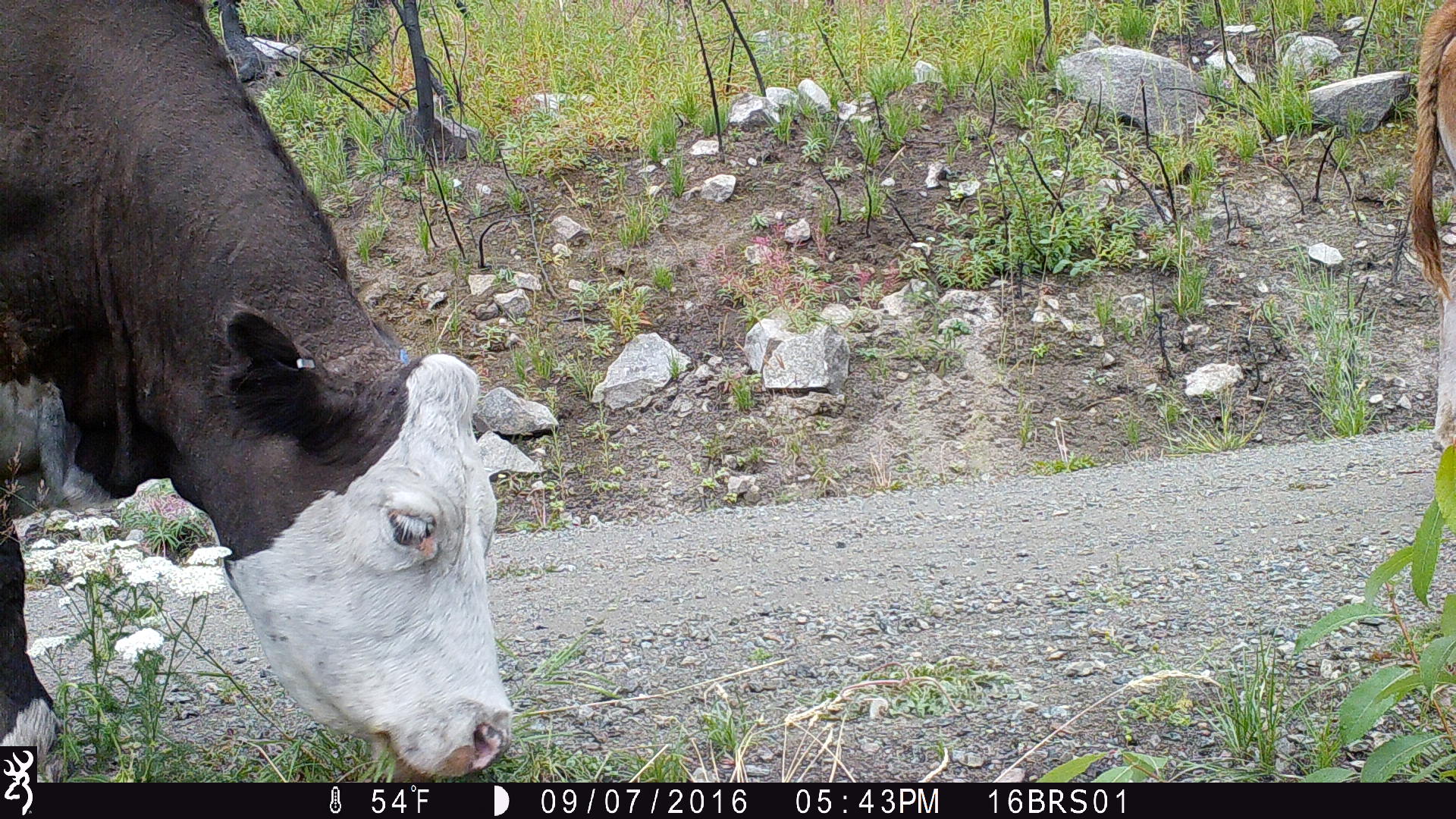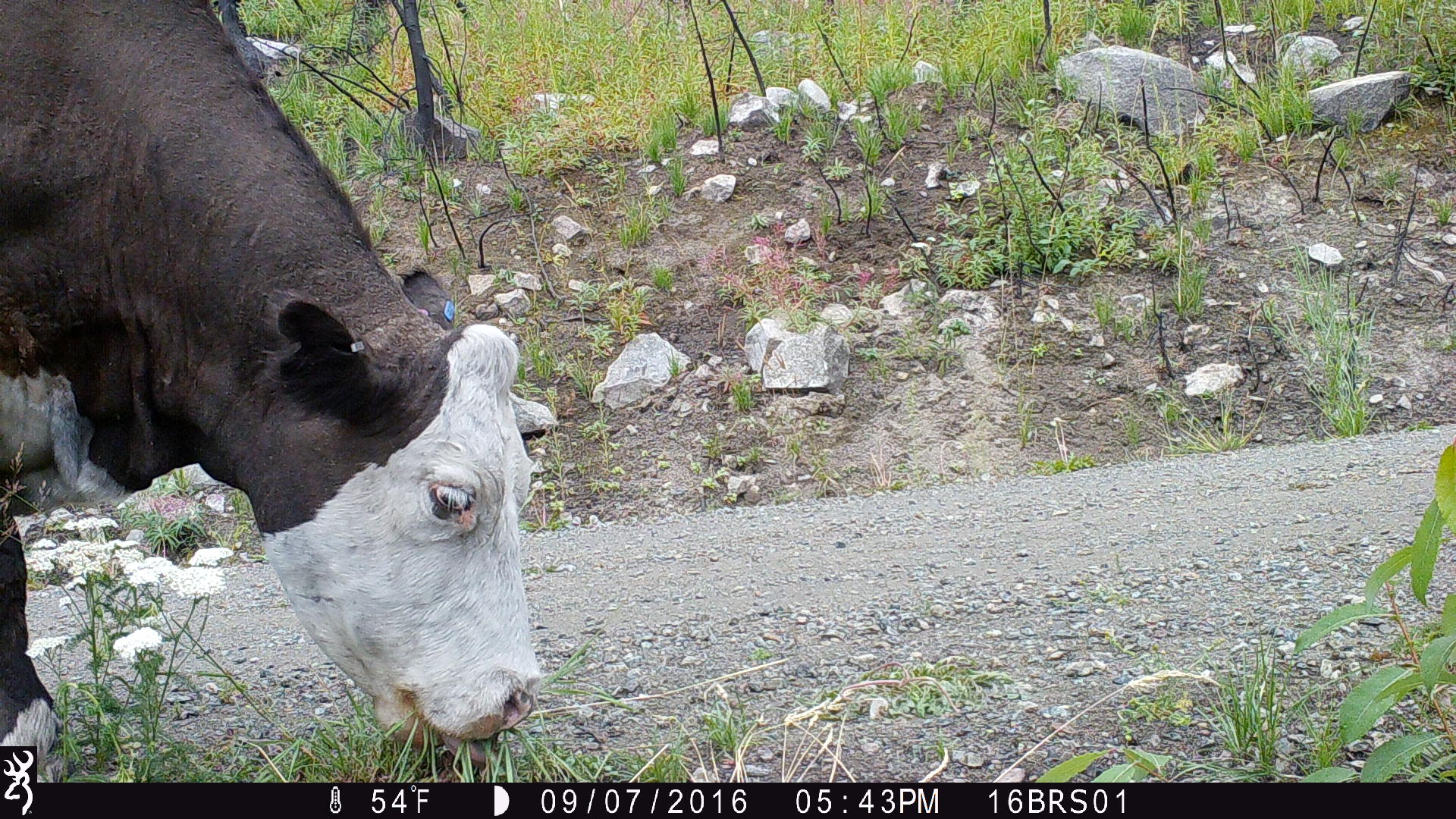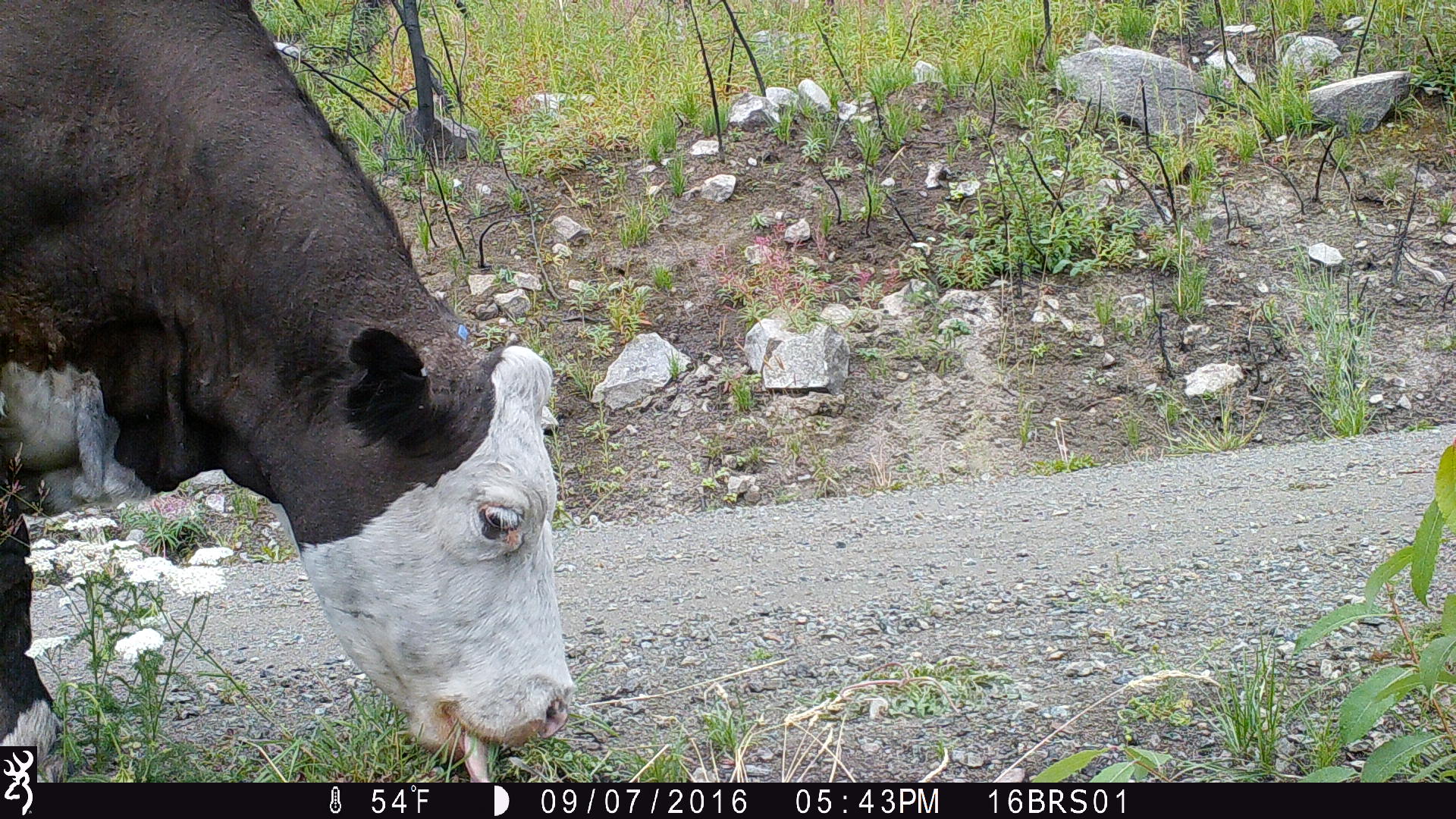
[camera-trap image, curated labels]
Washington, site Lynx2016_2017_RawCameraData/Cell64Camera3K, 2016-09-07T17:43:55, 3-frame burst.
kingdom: Animalia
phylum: Chordata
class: Mammalia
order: Artiodactyla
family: Bovidae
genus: Bos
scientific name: Bos taurus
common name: domestic cattle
Domestic cattle (Bos taurus). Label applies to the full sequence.